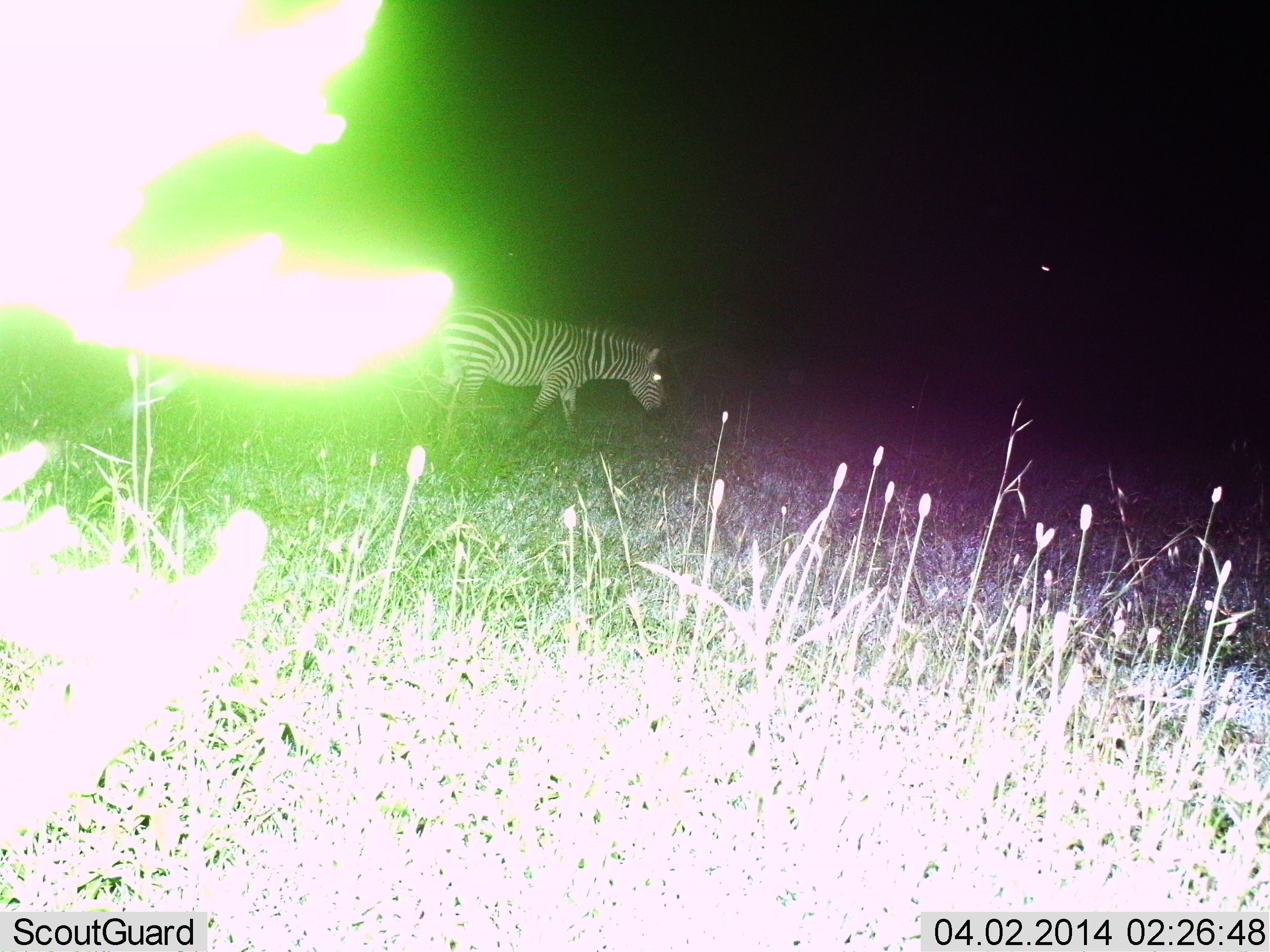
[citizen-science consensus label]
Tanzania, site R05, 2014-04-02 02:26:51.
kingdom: Animalia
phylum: Chordata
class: Mammalia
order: Perissodactyla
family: Equidae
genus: Equus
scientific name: Equus quagga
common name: plains zebra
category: zebra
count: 1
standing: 10%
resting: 0%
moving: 90%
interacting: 0%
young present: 0%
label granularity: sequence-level